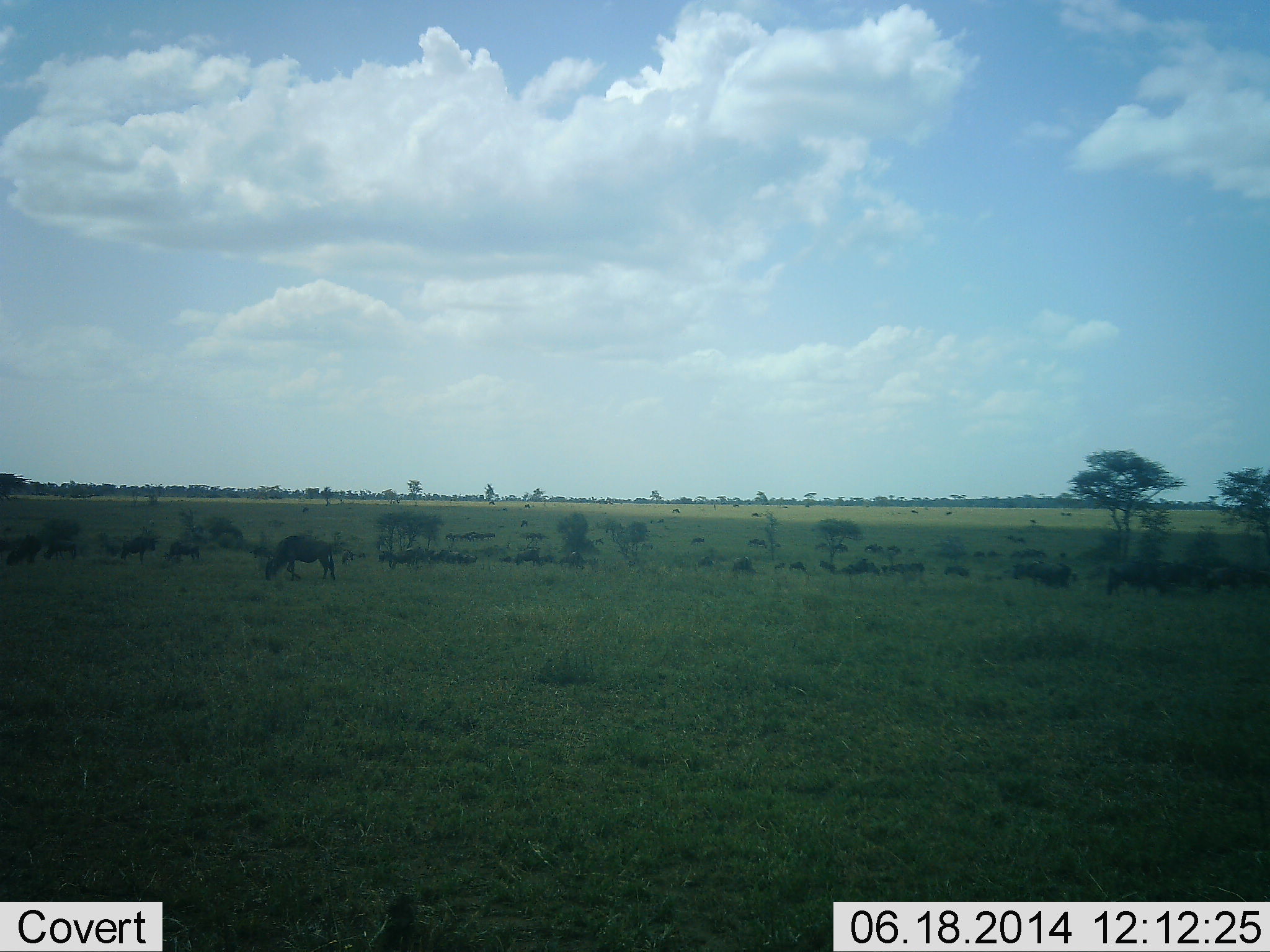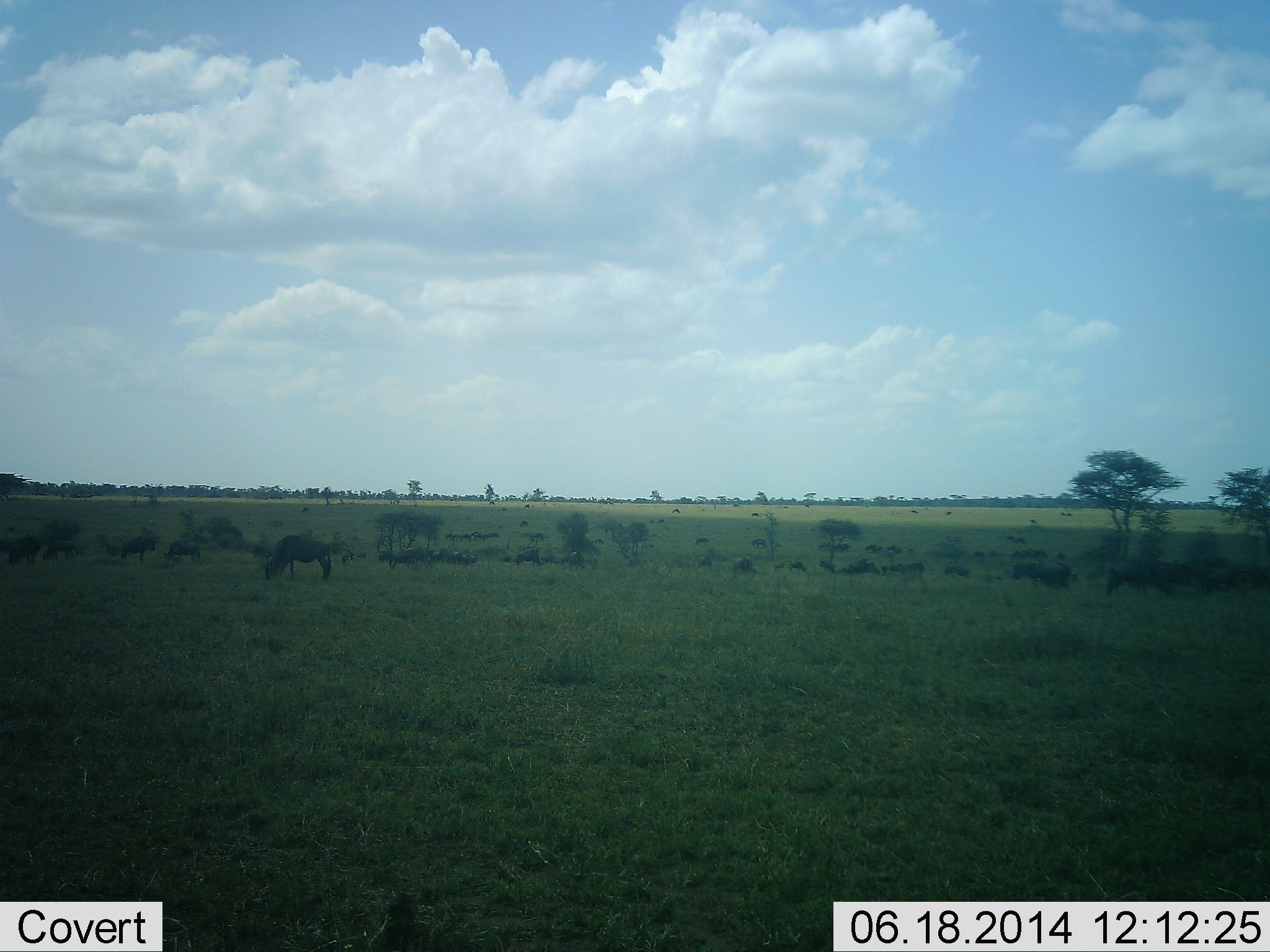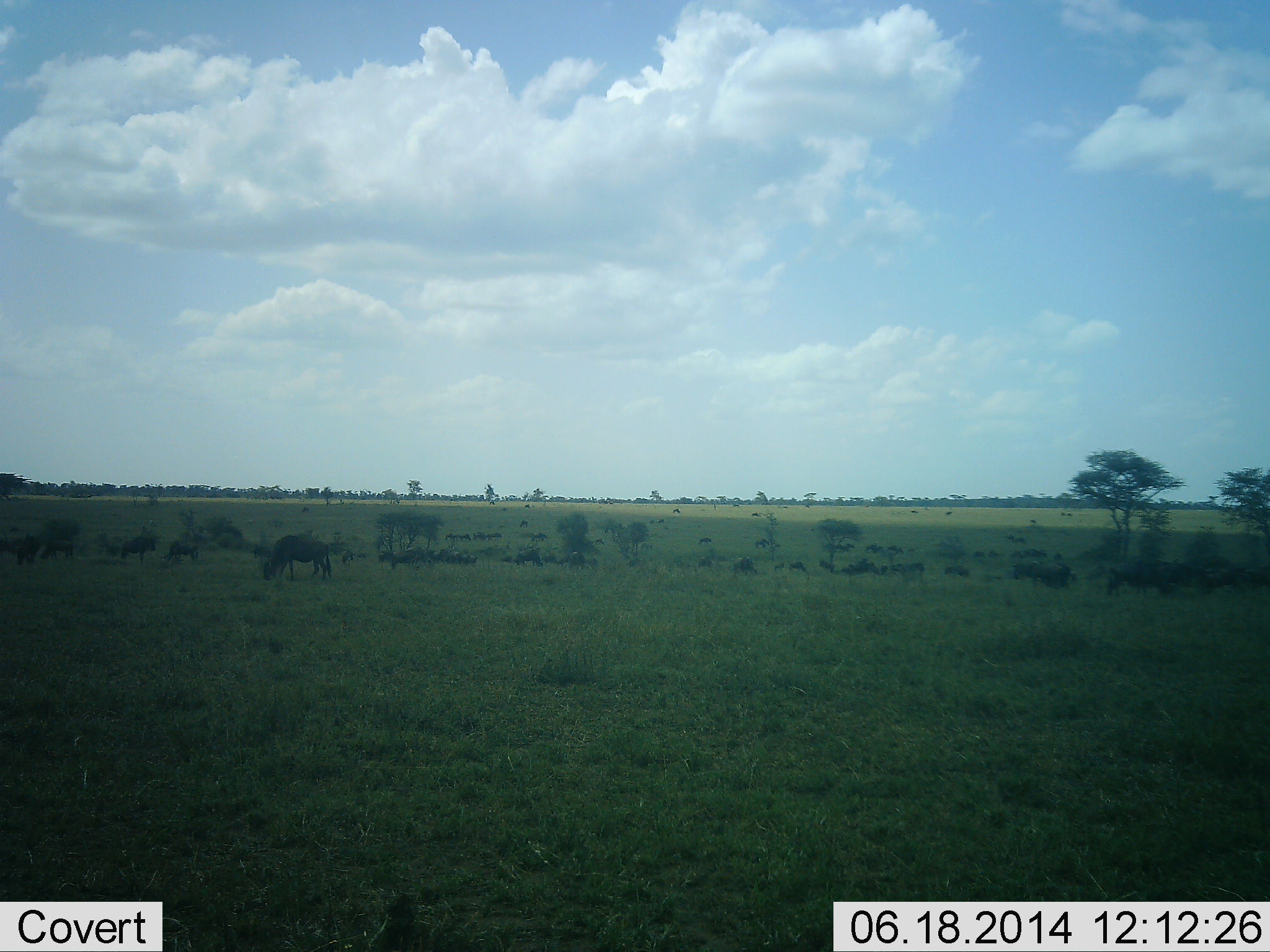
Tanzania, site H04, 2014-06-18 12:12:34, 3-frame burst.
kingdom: Animalia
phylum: Chordata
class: Mammalia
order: Artiodactyla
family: Bovidae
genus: Connochaetes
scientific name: Connochaetes taurinus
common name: blue wildebeest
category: wildebeest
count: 11-50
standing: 47%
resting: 5%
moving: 30%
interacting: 3%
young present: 0%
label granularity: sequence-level